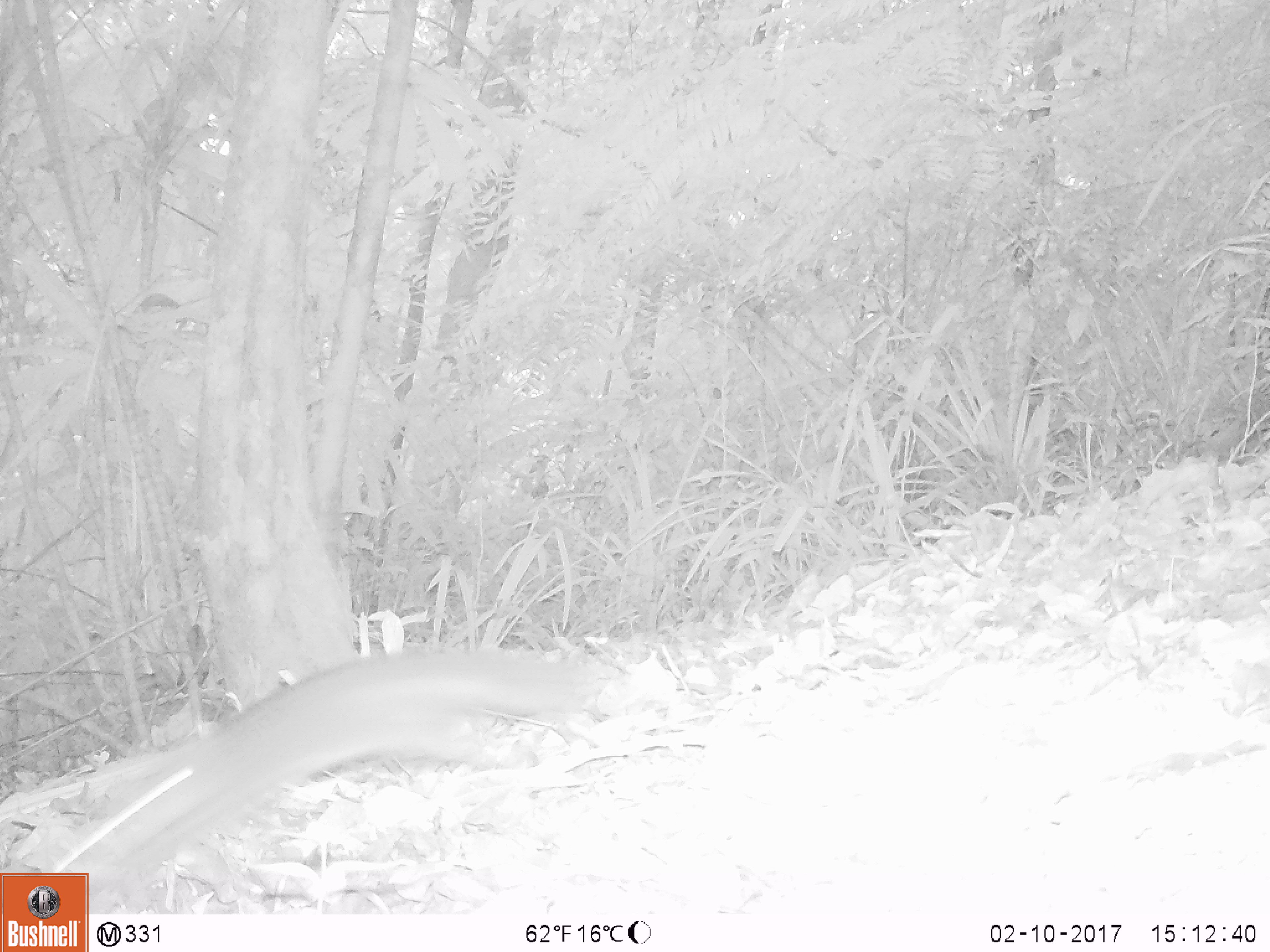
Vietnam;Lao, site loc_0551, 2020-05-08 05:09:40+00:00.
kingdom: Animalia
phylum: Chordata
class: Mammalia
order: Rodentia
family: Sciuridae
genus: Dremomys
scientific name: Dremomys rufigenis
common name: red-cheeked squirrel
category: red cheeked squirrel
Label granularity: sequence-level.